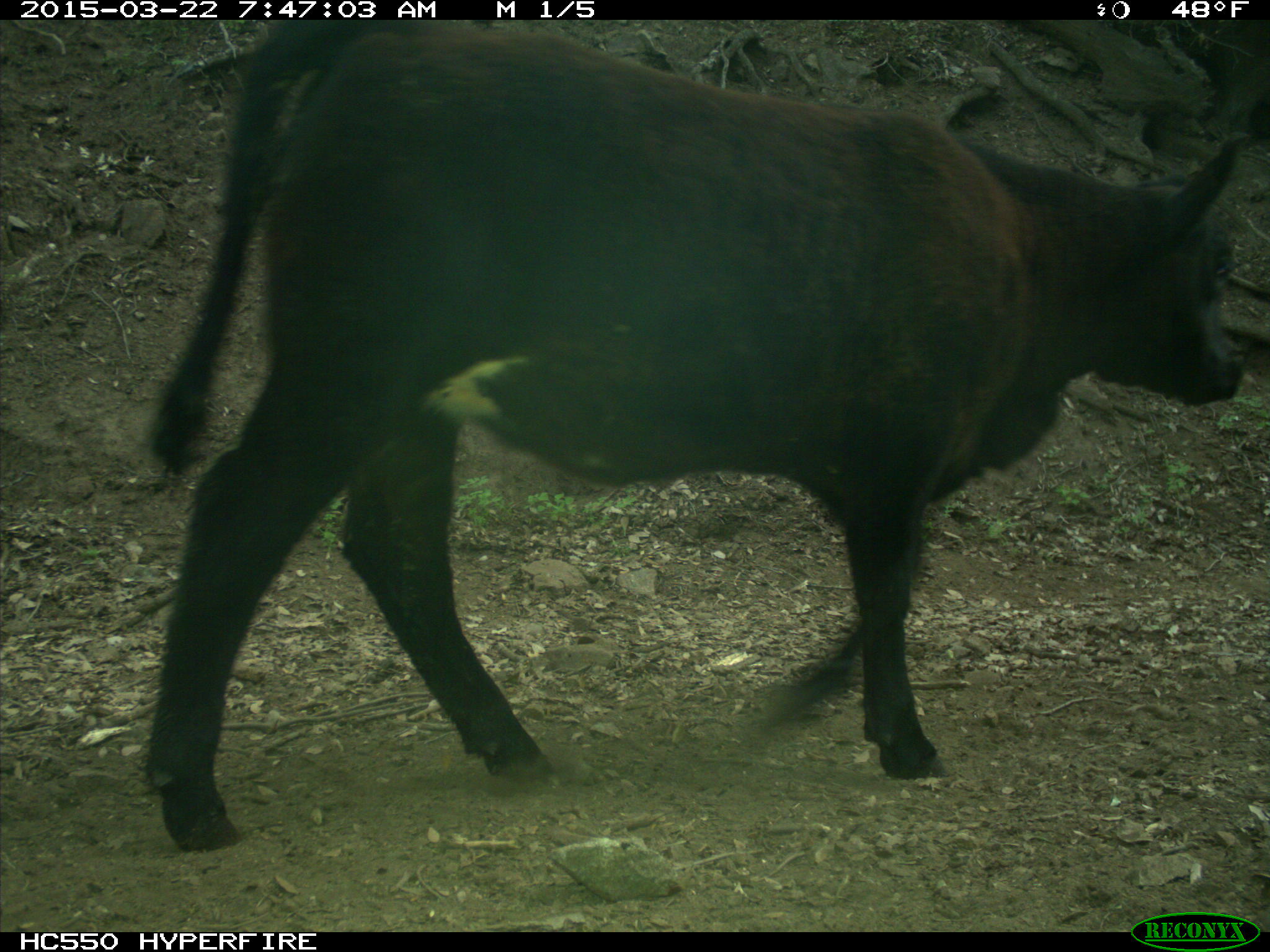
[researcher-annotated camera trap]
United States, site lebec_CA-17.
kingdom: Animalia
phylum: Chordata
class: Mammalia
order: Artiodactyla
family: Bovidae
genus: Bos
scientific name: Bos taurus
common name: domestic cow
Bos taurus (domestic cow).